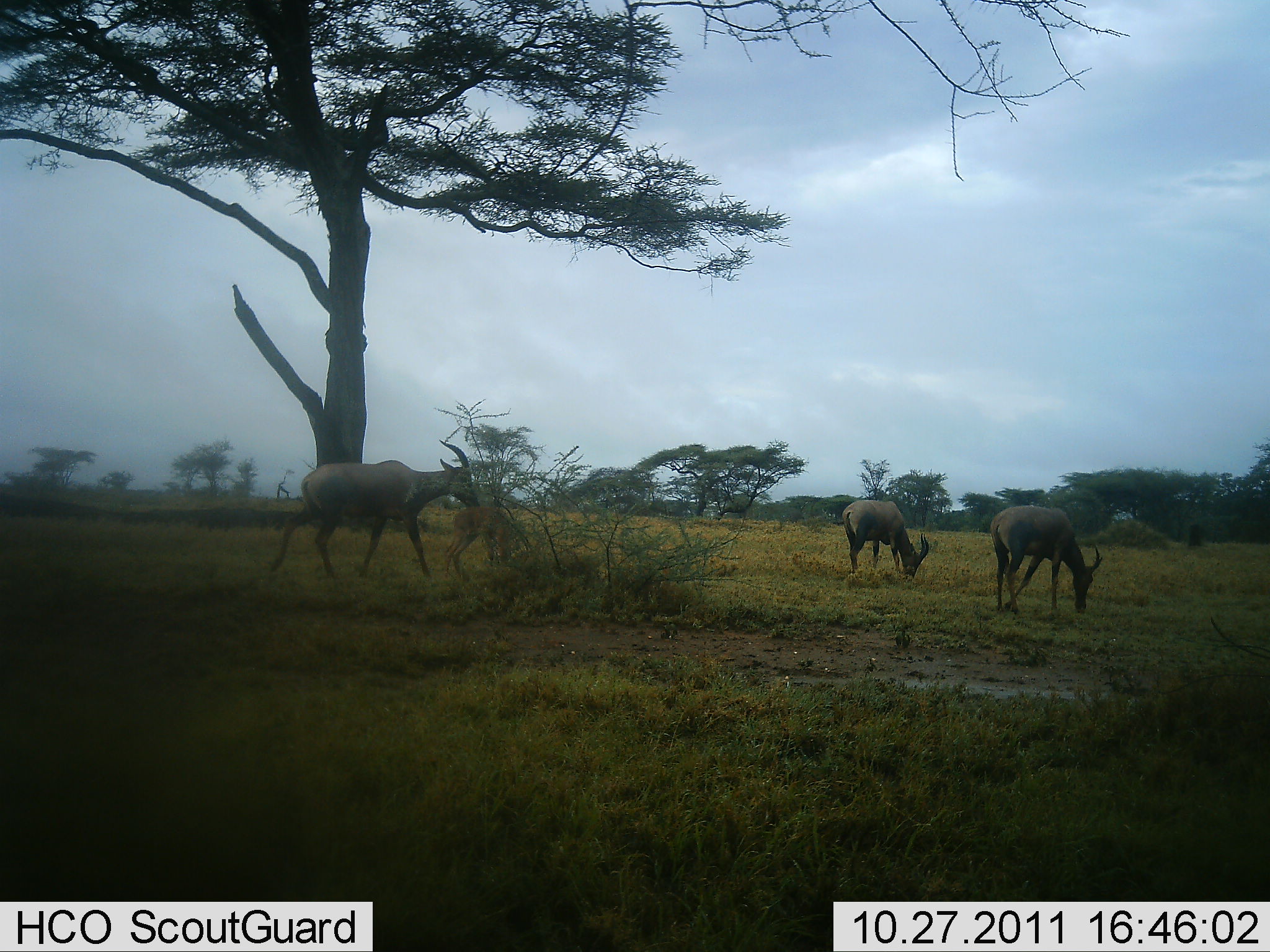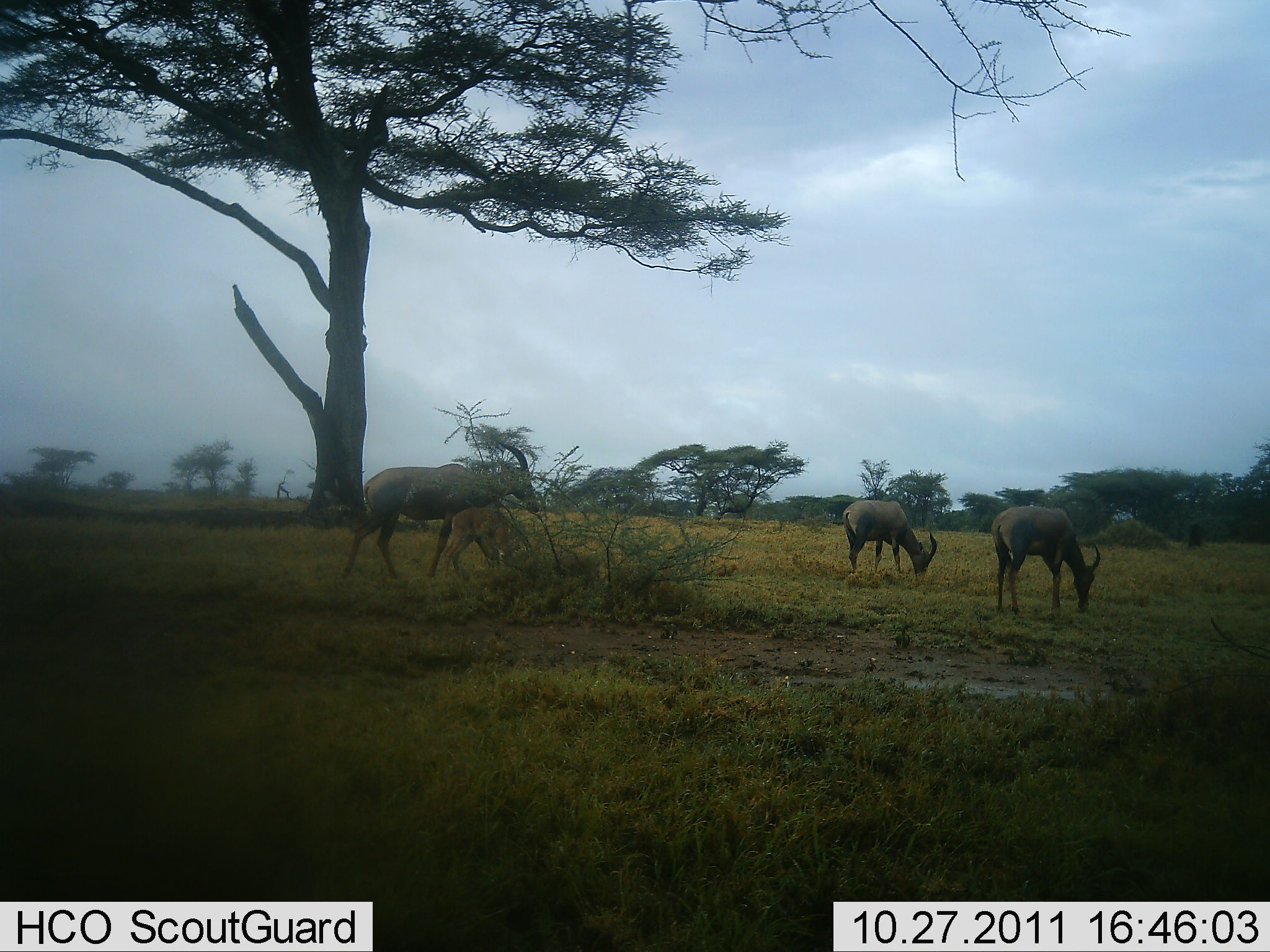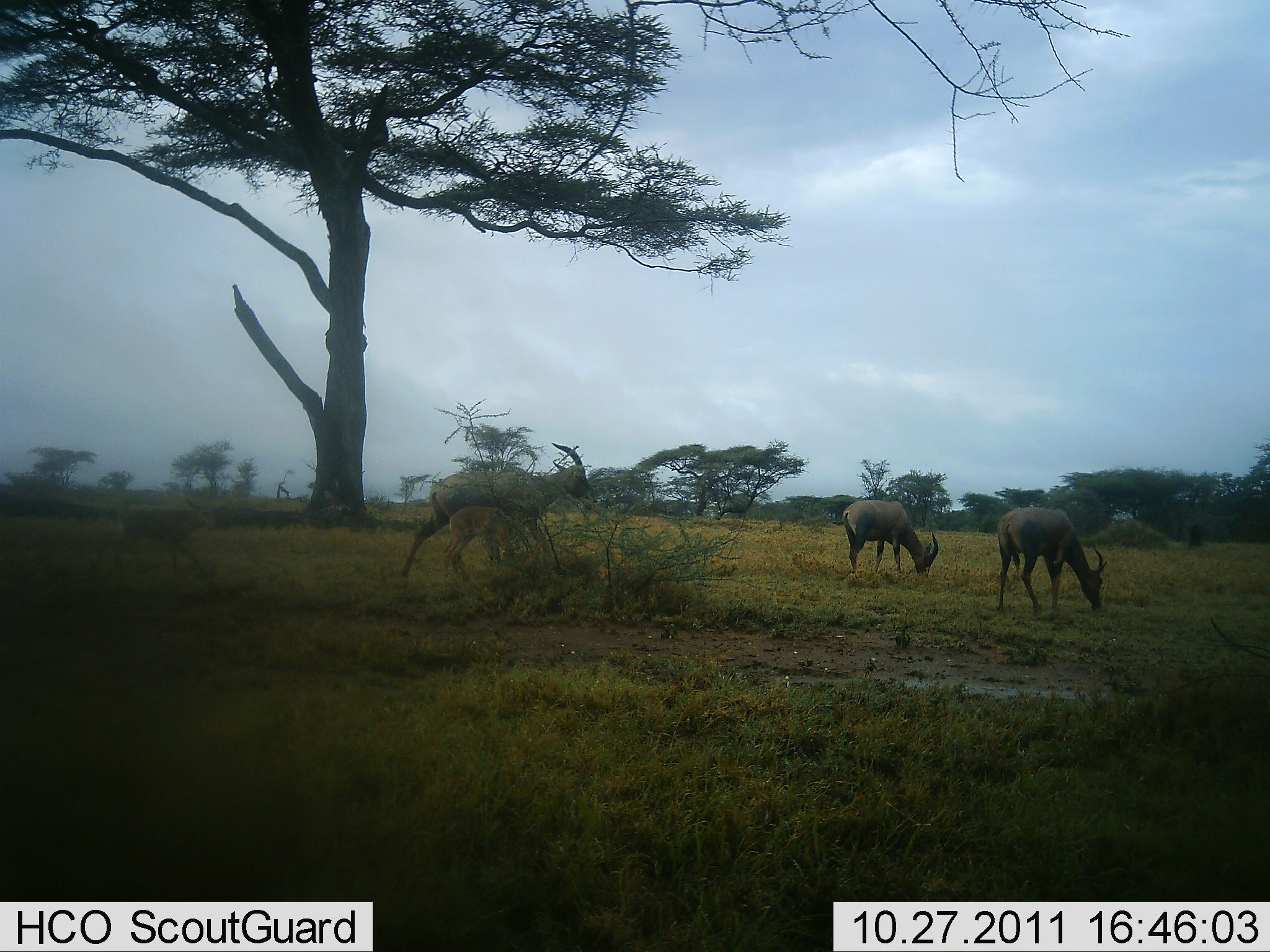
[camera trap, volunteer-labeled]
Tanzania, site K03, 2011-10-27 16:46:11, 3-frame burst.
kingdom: Animalia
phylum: Chordata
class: Mammalia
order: Artiodactyla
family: Bovidae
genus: Damaliscus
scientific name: Damaliscus lunatus jimela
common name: topi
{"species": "topi (Damaliscus lunatus jimela)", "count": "4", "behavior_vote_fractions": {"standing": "58%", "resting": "0%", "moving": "42%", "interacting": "0%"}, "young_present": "67%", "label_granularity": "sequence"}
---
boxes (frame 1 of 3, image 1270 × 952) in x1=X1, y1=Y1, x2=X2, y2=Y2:
animal: x1=262, y1=439, x2=480, y2=585; x1=983, y1=505, x2=1107, y2=617; x1=839, y1=496, x2=933, y2=583; x1=439, y1=493, x2=526, y2=576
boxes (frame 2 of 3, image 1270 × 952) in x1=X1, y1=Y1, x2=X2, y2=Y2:
animal: x1=336, y1=439, x2=543, y2=585; x1=983, y1=505, x2=1107, y2=617; x1=839, y1=496, x2=933, y2=583; x1=439, y1=493, x2=526, y2=576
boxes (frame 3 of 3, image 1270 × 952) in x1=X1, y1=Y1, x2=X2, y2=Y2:
animal: x1=398, y1=442, x2=601, y2=588; x1=983, y1=505, x2=1107, y2=617; x1=839, y1=496, x2=941, y2=583; x1=439, y1=493, x2=526, y2=576